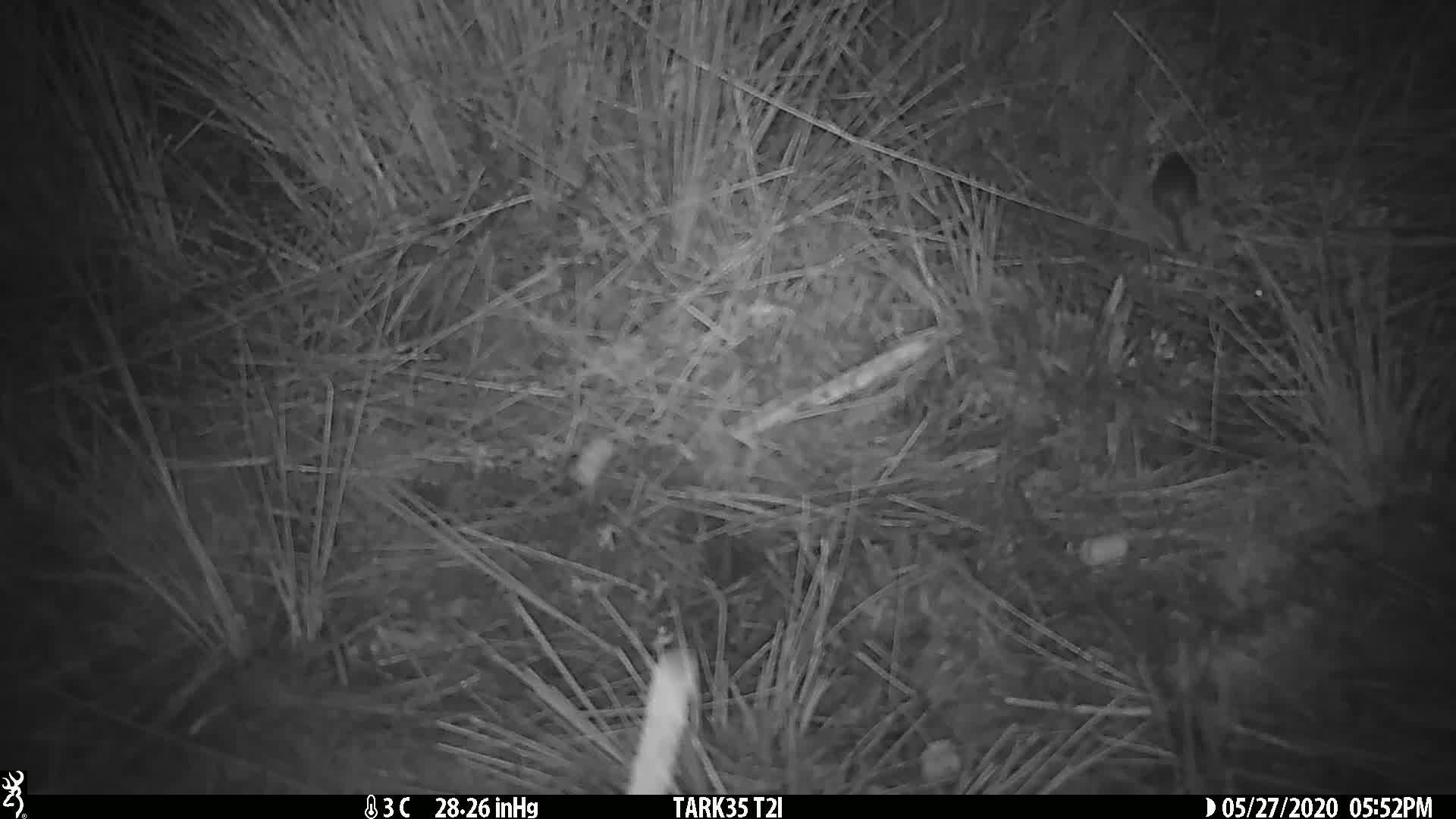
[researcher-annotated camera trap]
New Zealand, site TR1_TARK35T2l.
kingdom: Animalia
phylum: Chordata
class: Mammalia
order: Rodentia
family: Muridae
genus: Mus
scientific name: Mus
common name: mouse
Mouse (Mus).